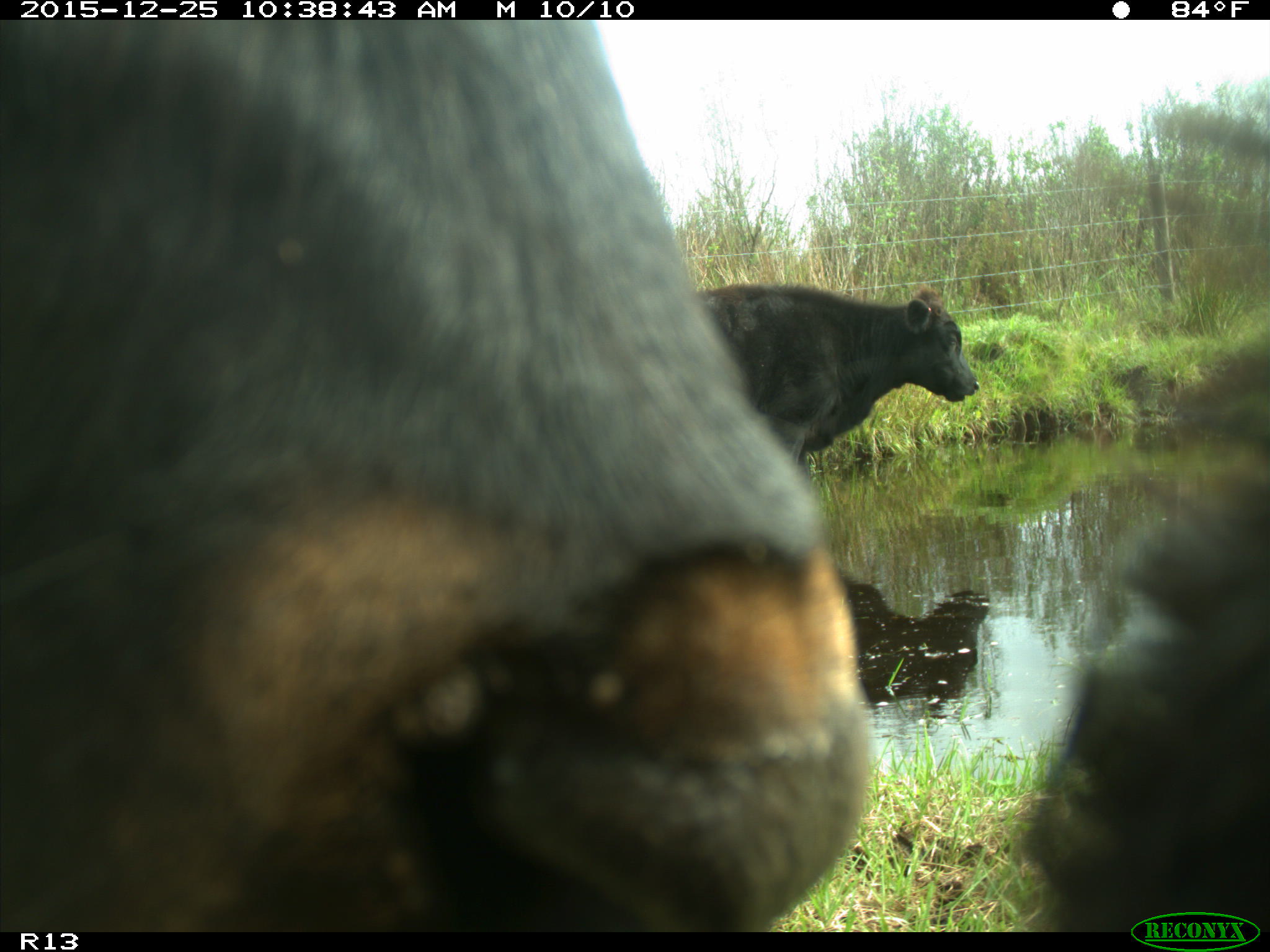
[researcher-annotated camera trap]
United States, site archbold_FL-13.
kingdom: Animalia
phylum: Chordata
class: Mammalia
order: Artiodactyla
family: Bovidae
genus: Bos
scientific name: Bos taurus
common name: domestic cow